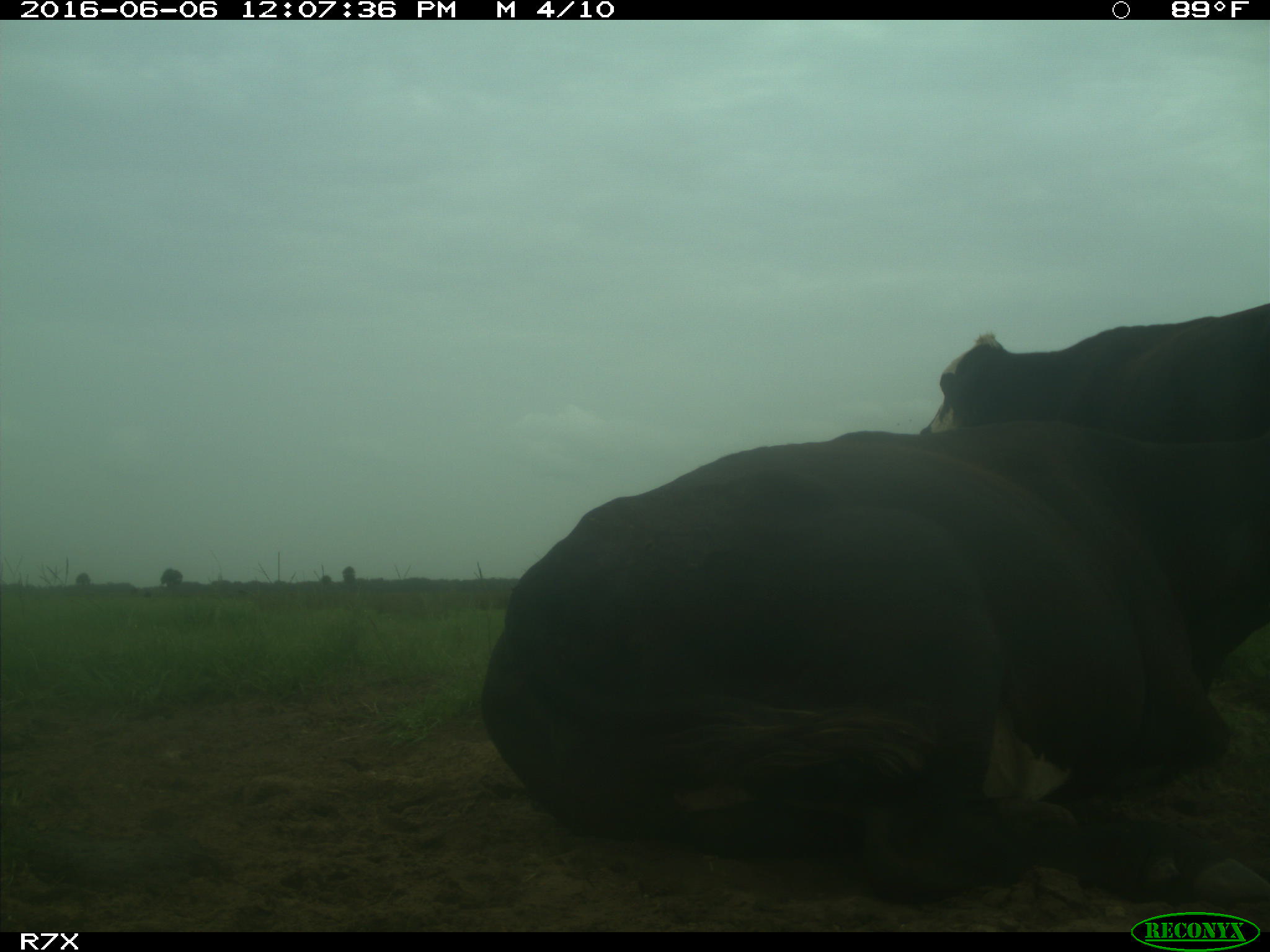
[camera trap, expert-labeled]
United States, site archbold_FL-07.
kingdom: Animalia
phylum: Chordata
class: Mammalia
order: Artiodactyla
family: Bovidae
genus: Bos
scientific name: Bos taurus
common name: domestic cow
Bos taurus (domestic cow).